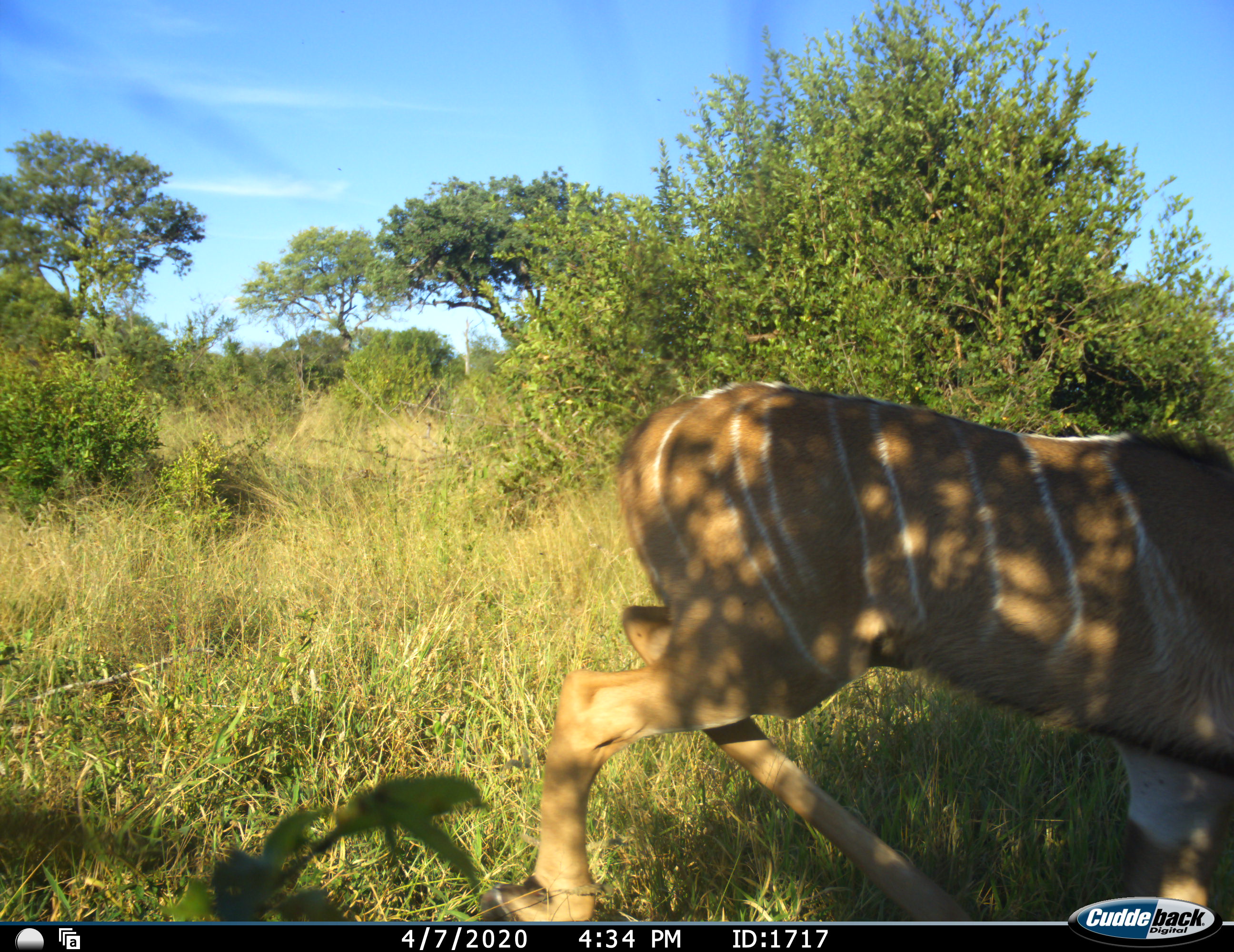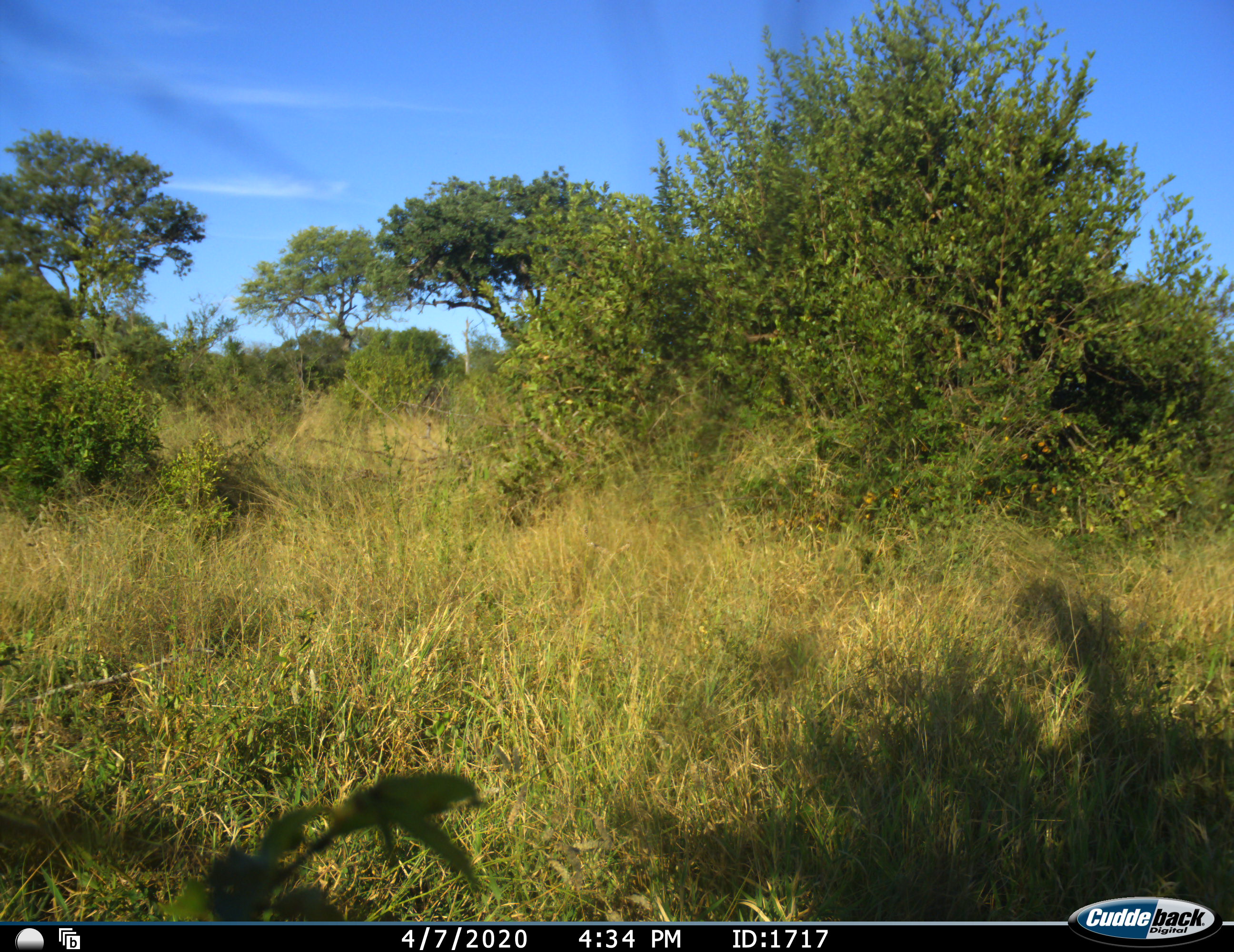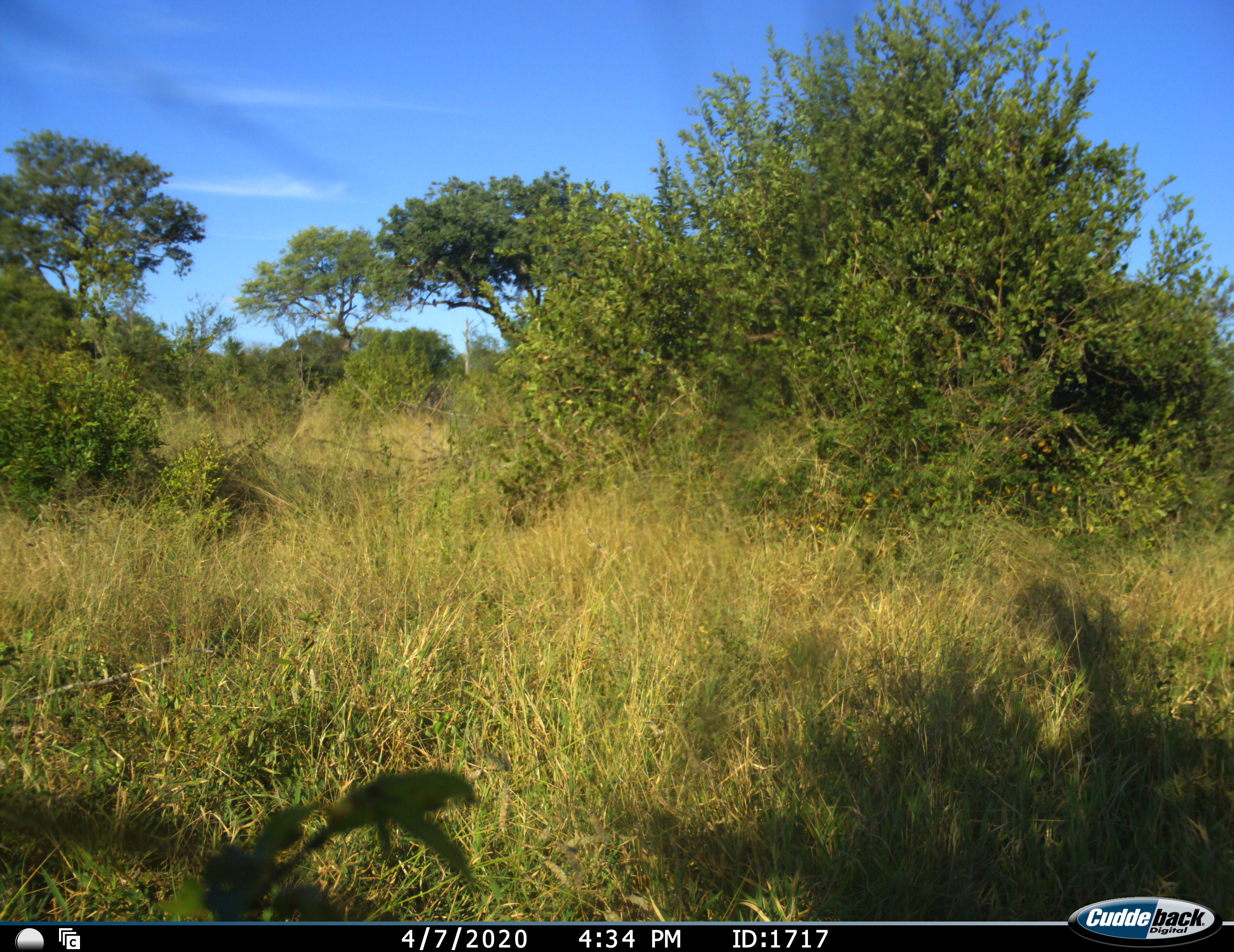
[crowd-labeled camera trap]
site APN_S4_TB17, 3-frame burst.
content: unidentified animal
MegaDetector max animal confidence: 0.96